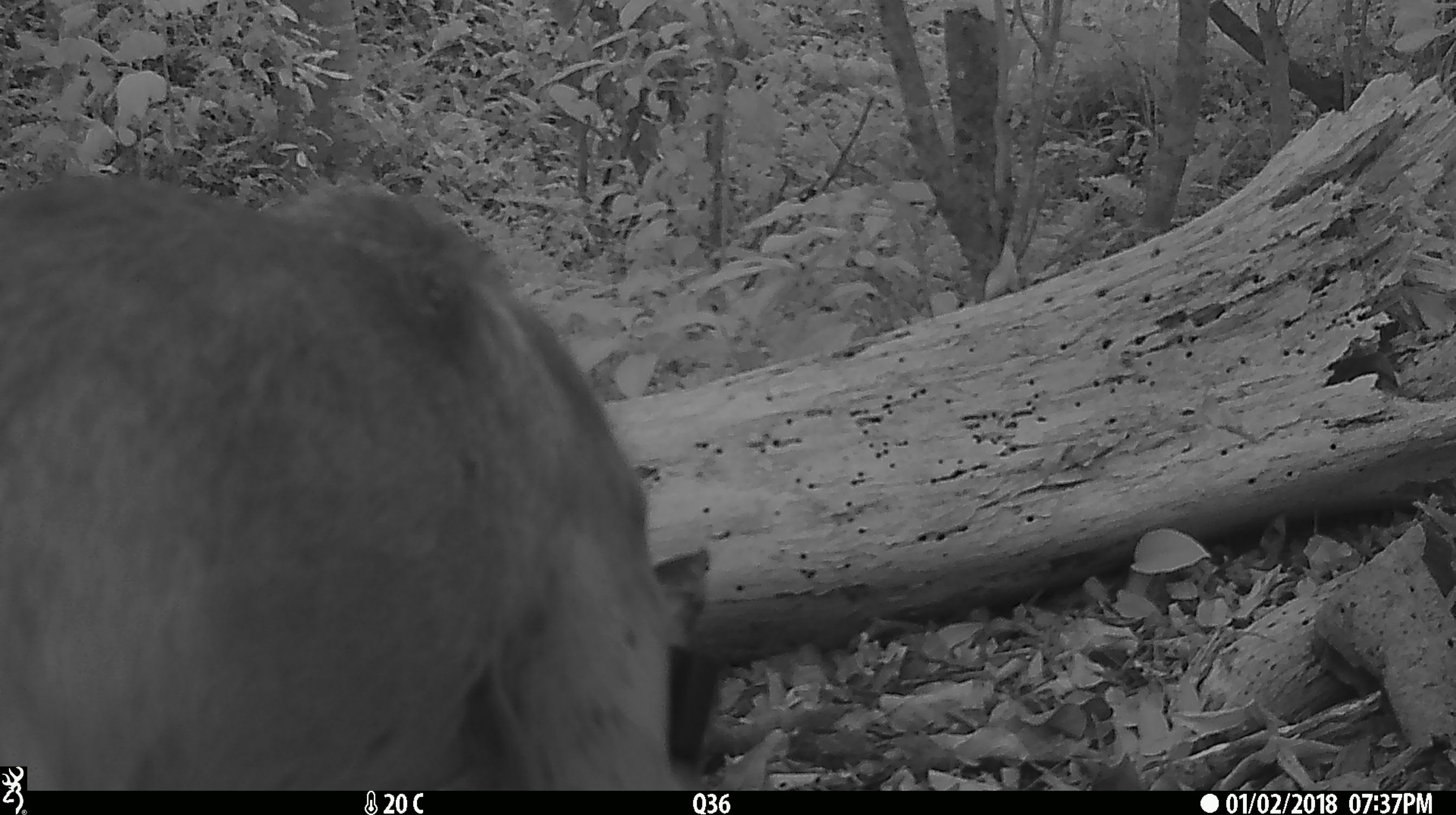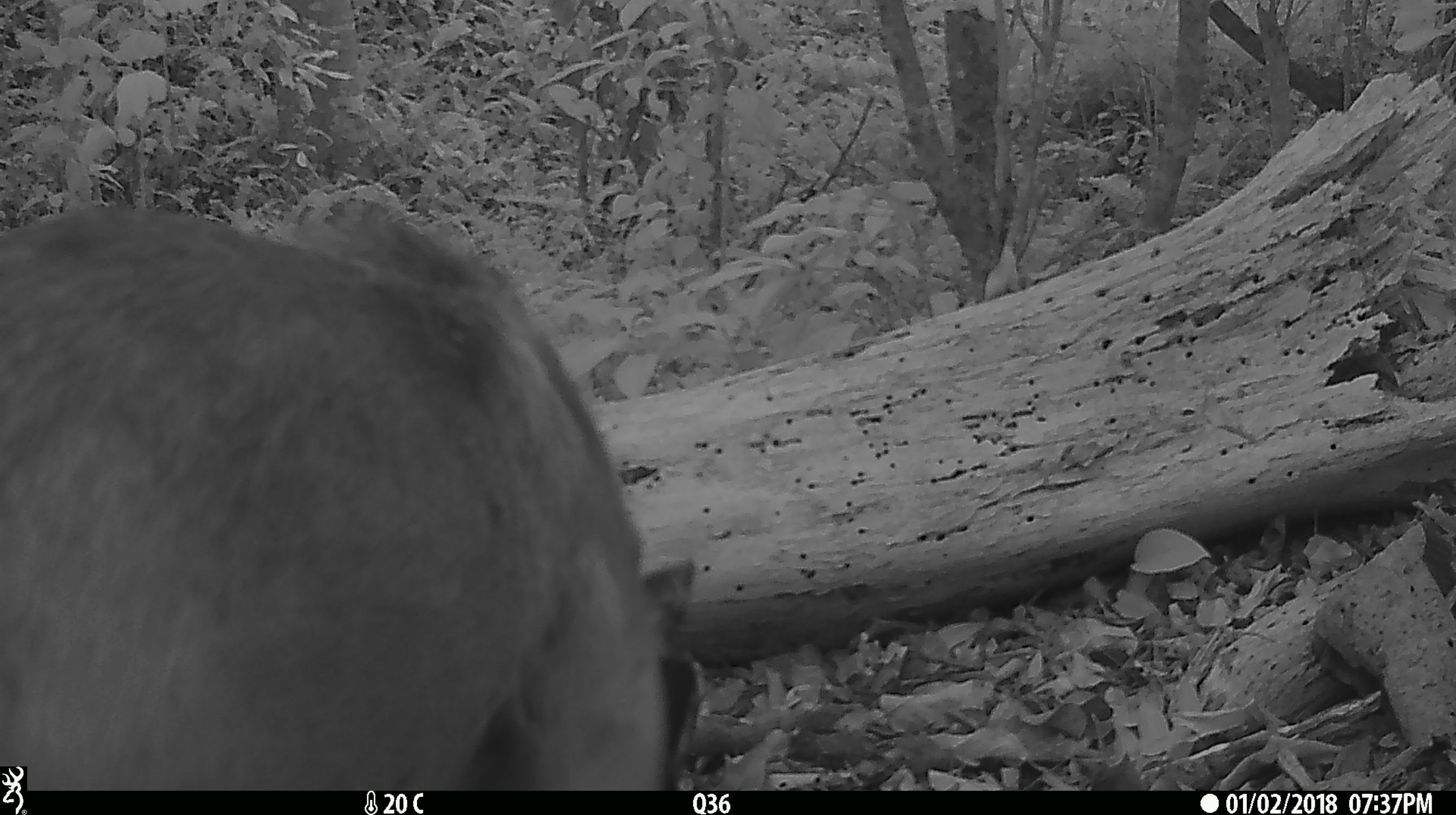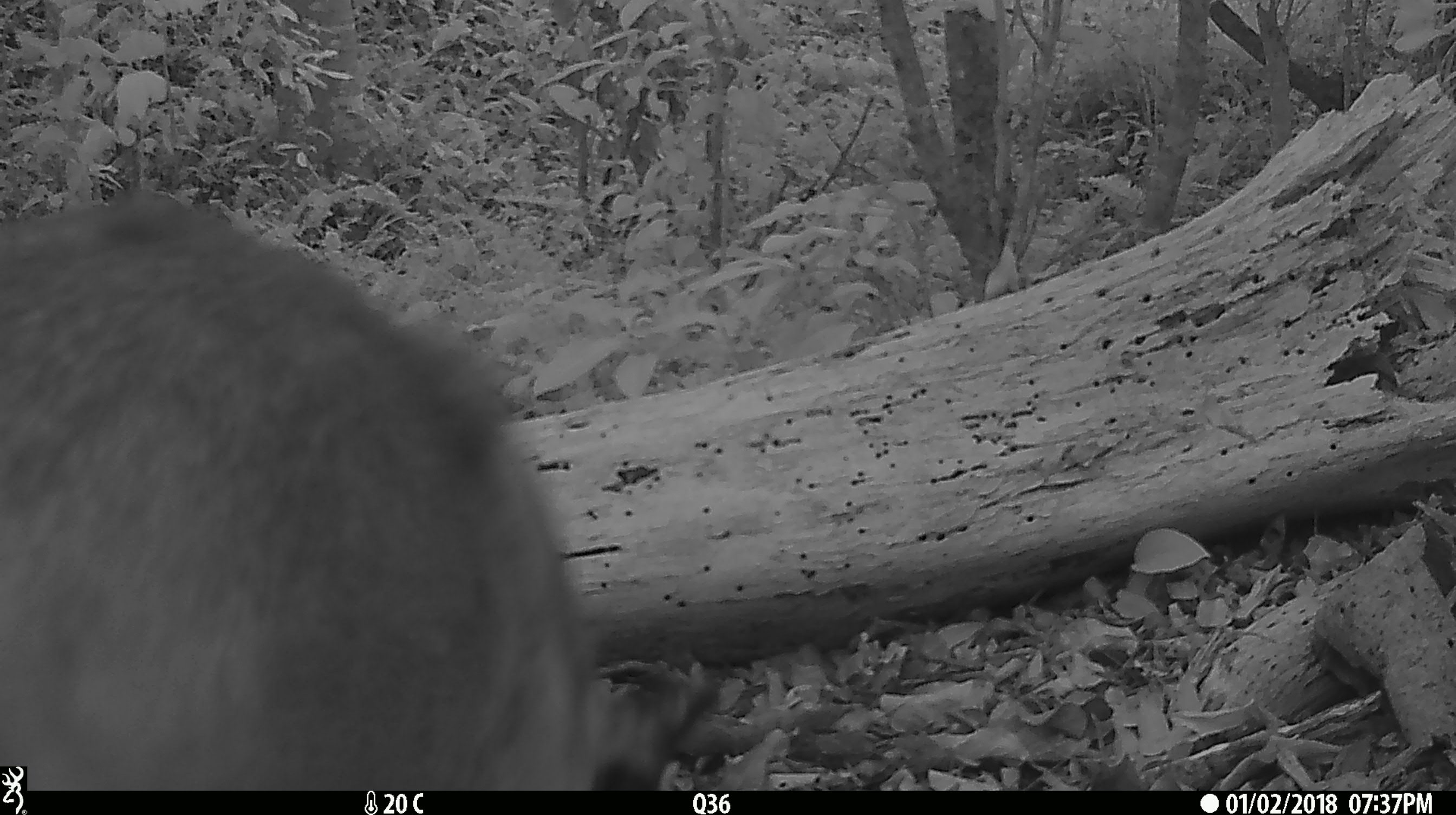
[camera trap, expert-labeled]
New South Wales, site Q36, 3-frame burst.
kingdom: Animalia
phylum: Chordata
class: Mammalia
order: Carnivora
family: Canidae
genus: Canis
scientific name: Canis familiaris dingo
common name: dingo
Dingo (Canis familiaris dingo).